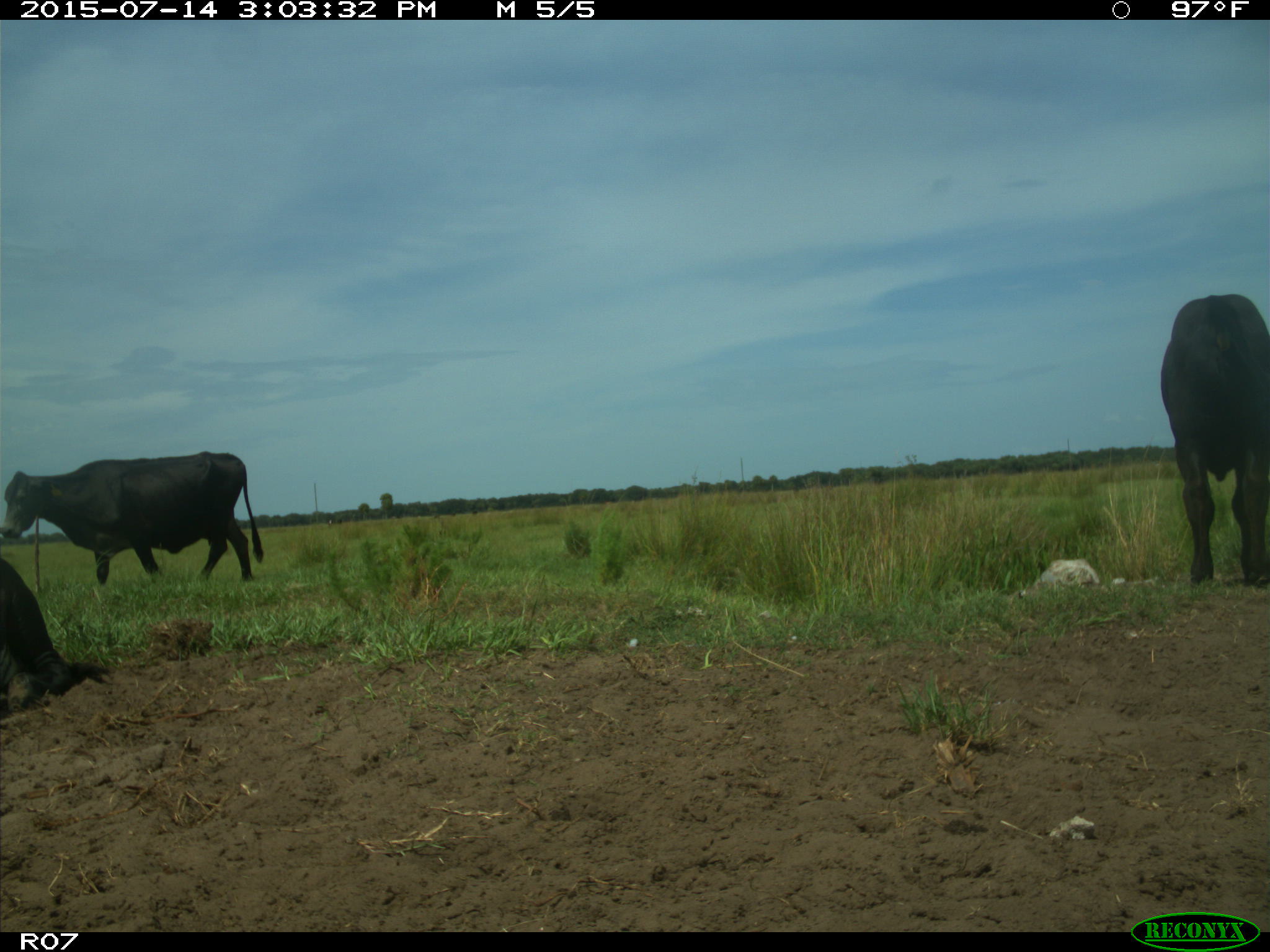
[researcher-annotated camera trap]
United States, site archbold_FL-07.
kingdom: Animalia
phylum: Chordata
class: Mammalia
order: Artiodactyla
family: Bovidae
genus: Bos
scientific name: Bos taurus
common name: domestic cow